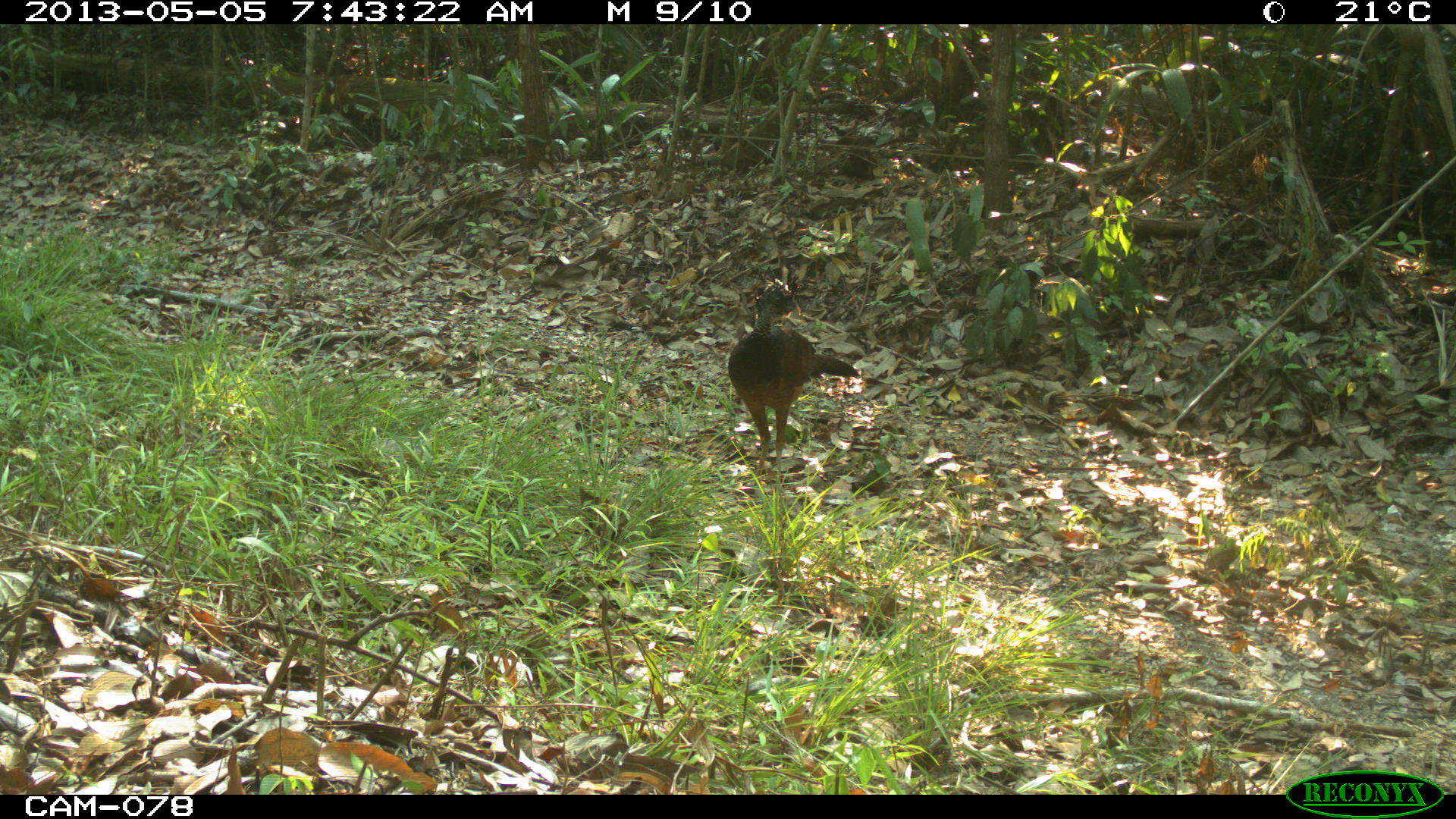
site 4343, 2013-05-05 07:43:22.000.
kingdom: Animalia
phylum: Chordata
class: Aves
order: Galliformes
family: Cracidae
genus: Crax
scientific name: Crax rubra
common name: great curassow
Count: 1.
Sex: female.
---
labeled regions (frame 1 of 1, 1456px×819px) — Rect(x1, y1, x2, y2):
crax rubra: Rect(726, 277, 861, 490)